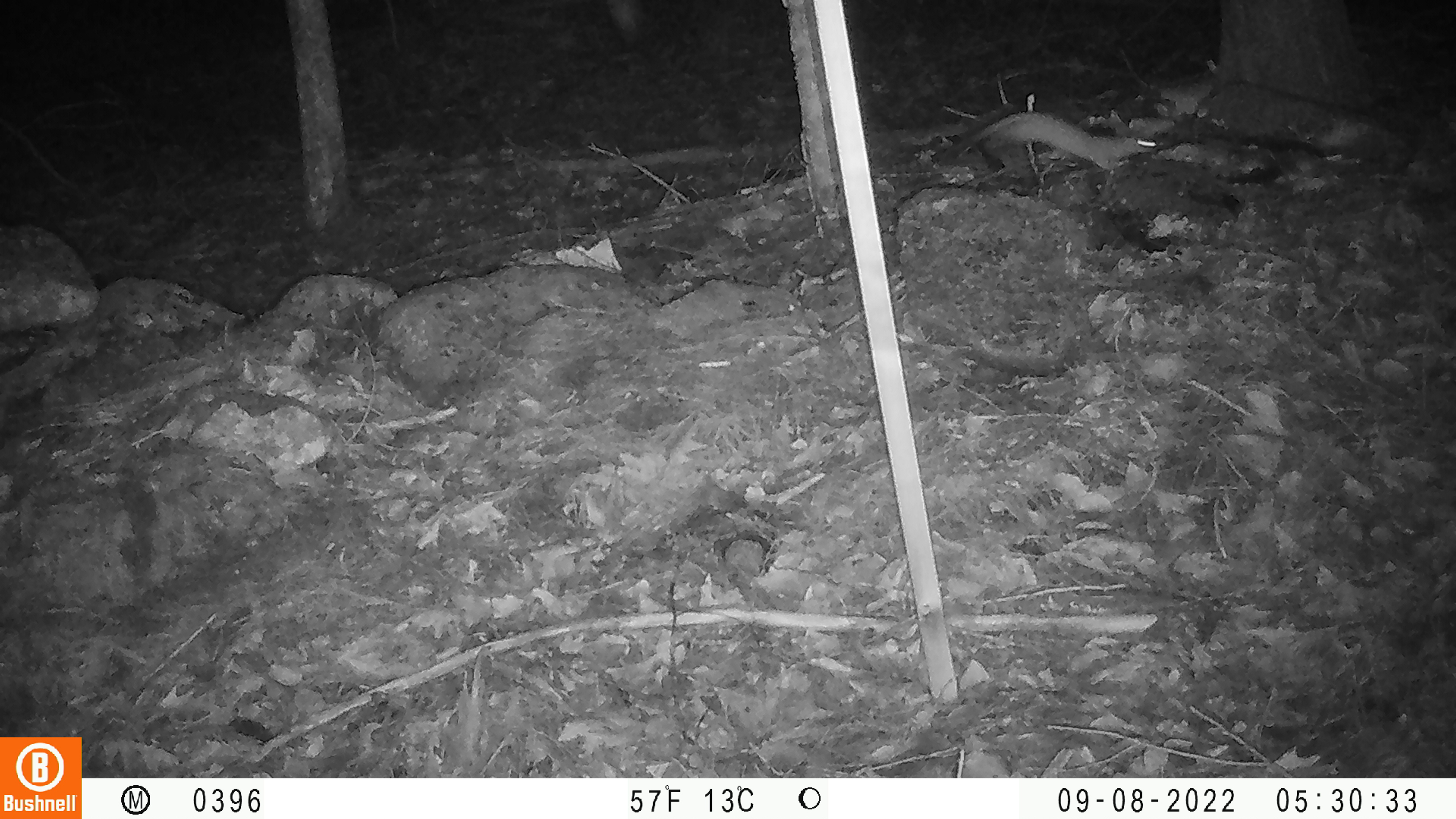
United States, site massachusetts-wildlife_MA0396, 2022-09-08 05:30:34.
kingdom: Animalia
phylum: Chordata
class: Mammalia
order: Carnivora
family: Mustelidae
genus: Mustela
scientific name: Mustela richardsonii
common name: short-tailed weasel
Short-tailed weasel (Mustela richardsonii).